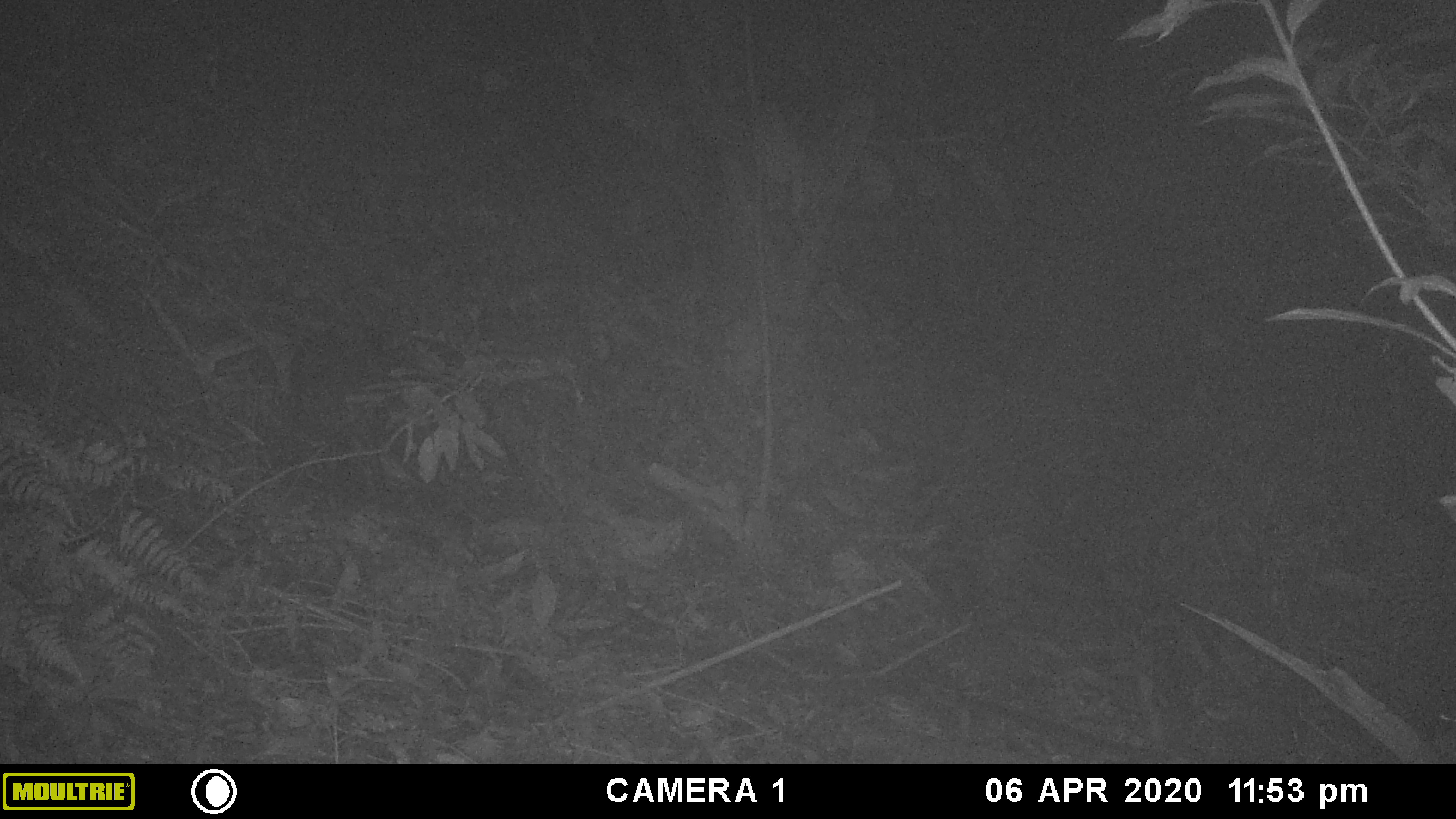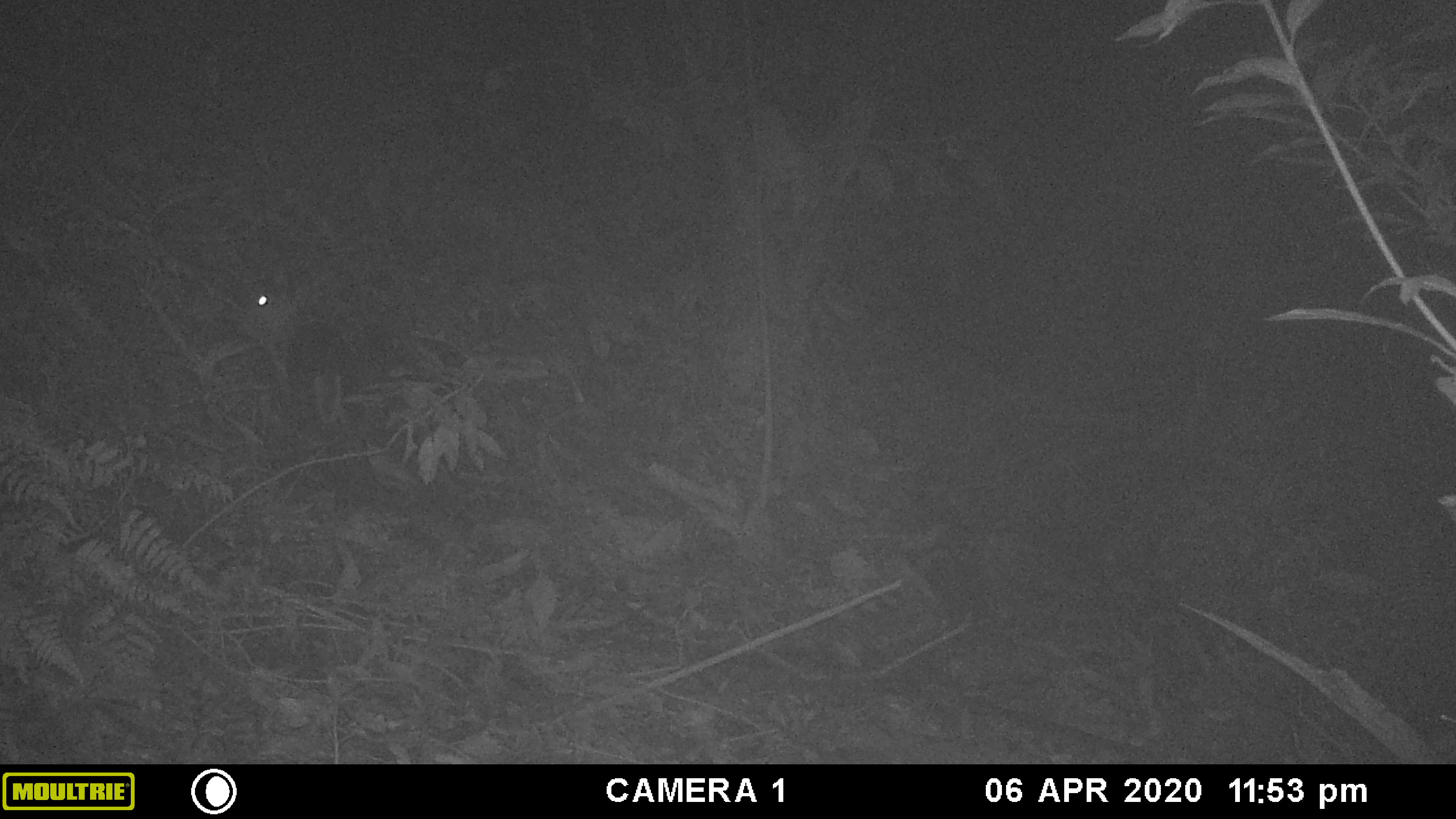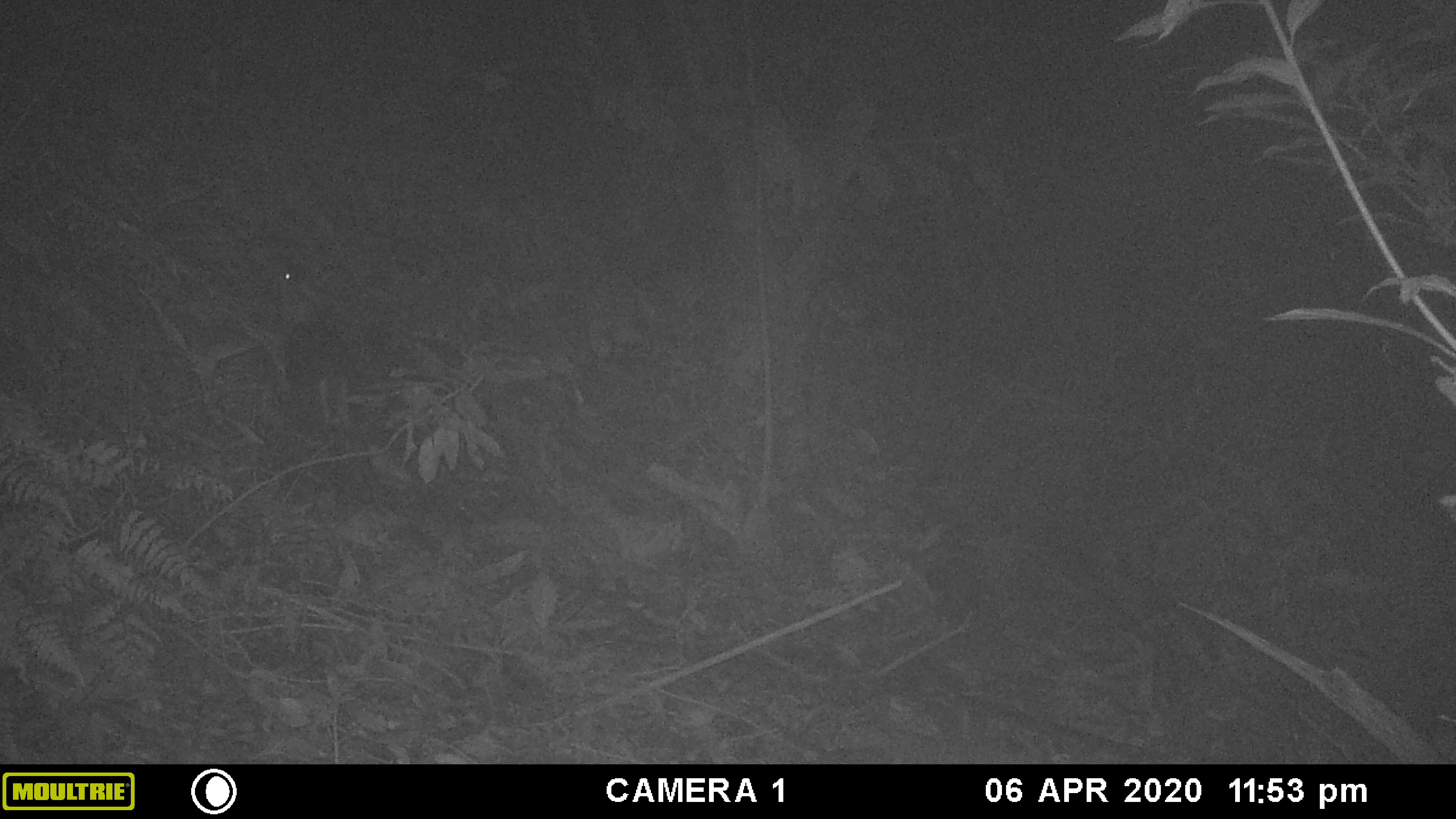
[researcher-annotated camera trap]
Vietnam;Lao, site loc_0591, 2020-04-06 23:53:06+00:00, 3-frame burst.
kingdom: Animalia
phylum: Chordata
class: Mammalia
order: Artiodactyla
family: Cervidae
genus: Muntiacus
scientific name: Muntiacus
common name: muntjacs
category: unidentified muntjac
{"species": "unidentified muntjac (muntjacs) (Muntiacus)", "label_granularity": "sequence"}